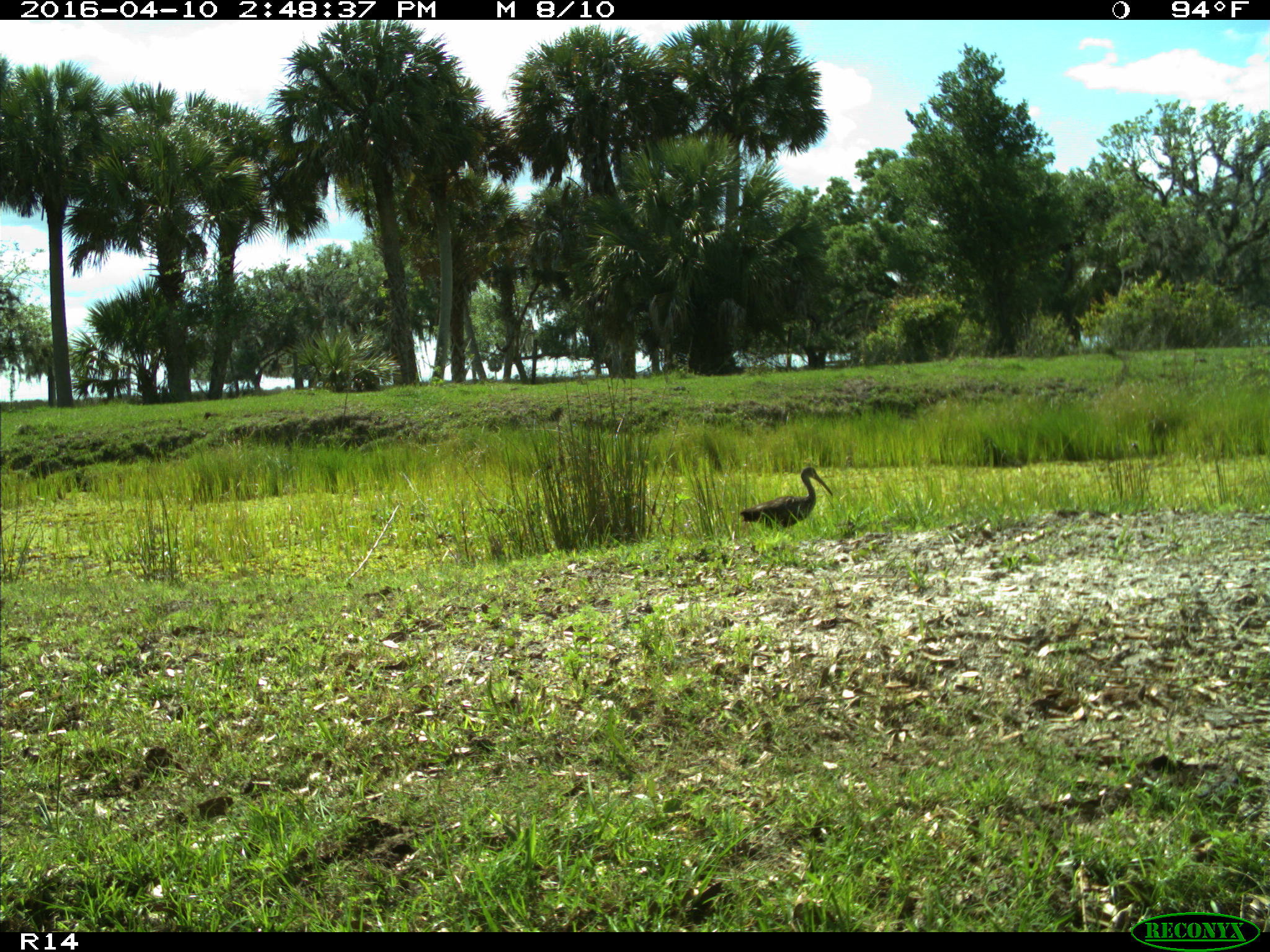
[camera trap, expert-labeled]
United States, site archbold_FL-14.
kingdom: Animalia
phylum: Chordata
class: Aves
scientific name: Aves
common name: birds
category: unidentified bird